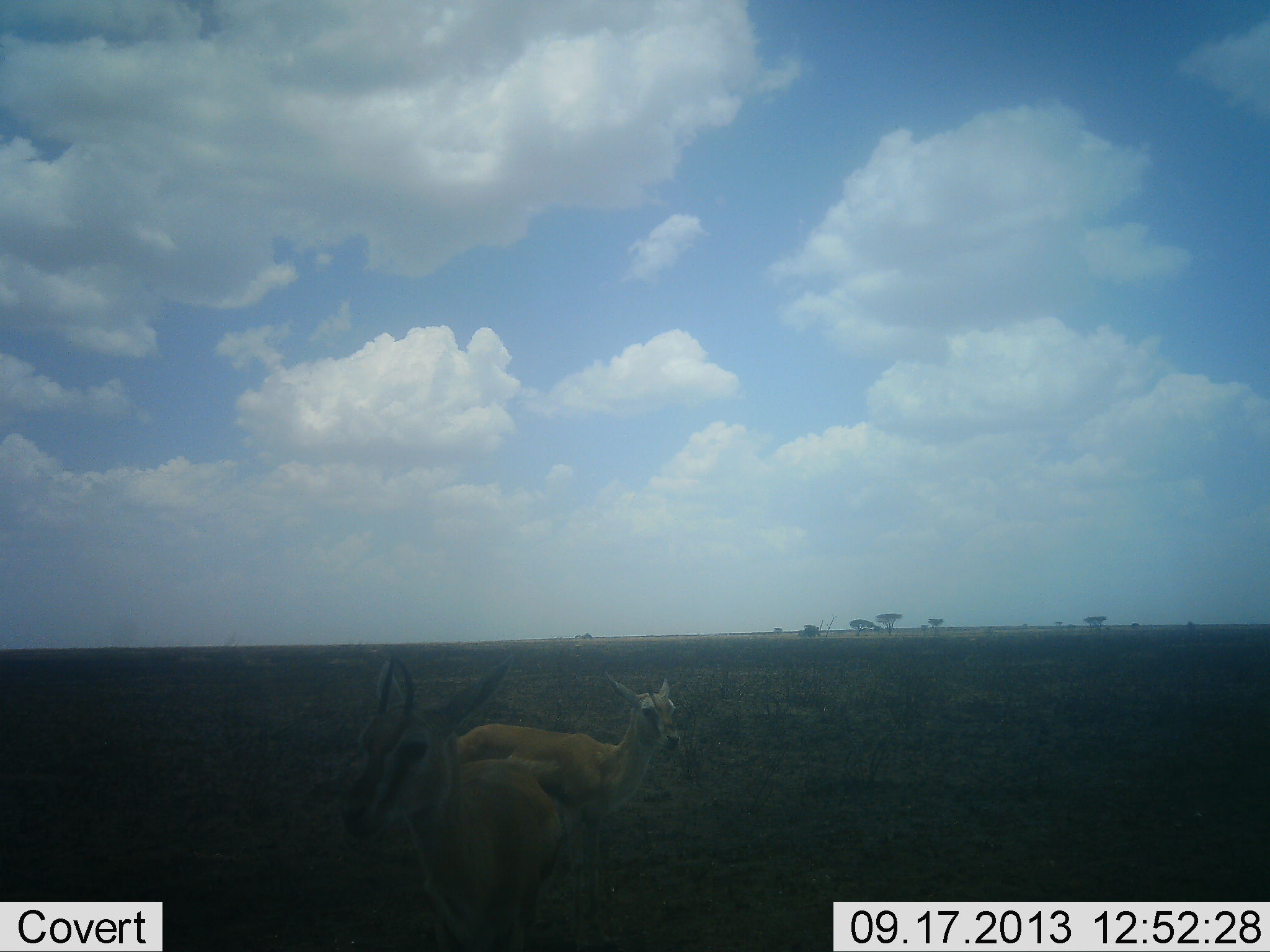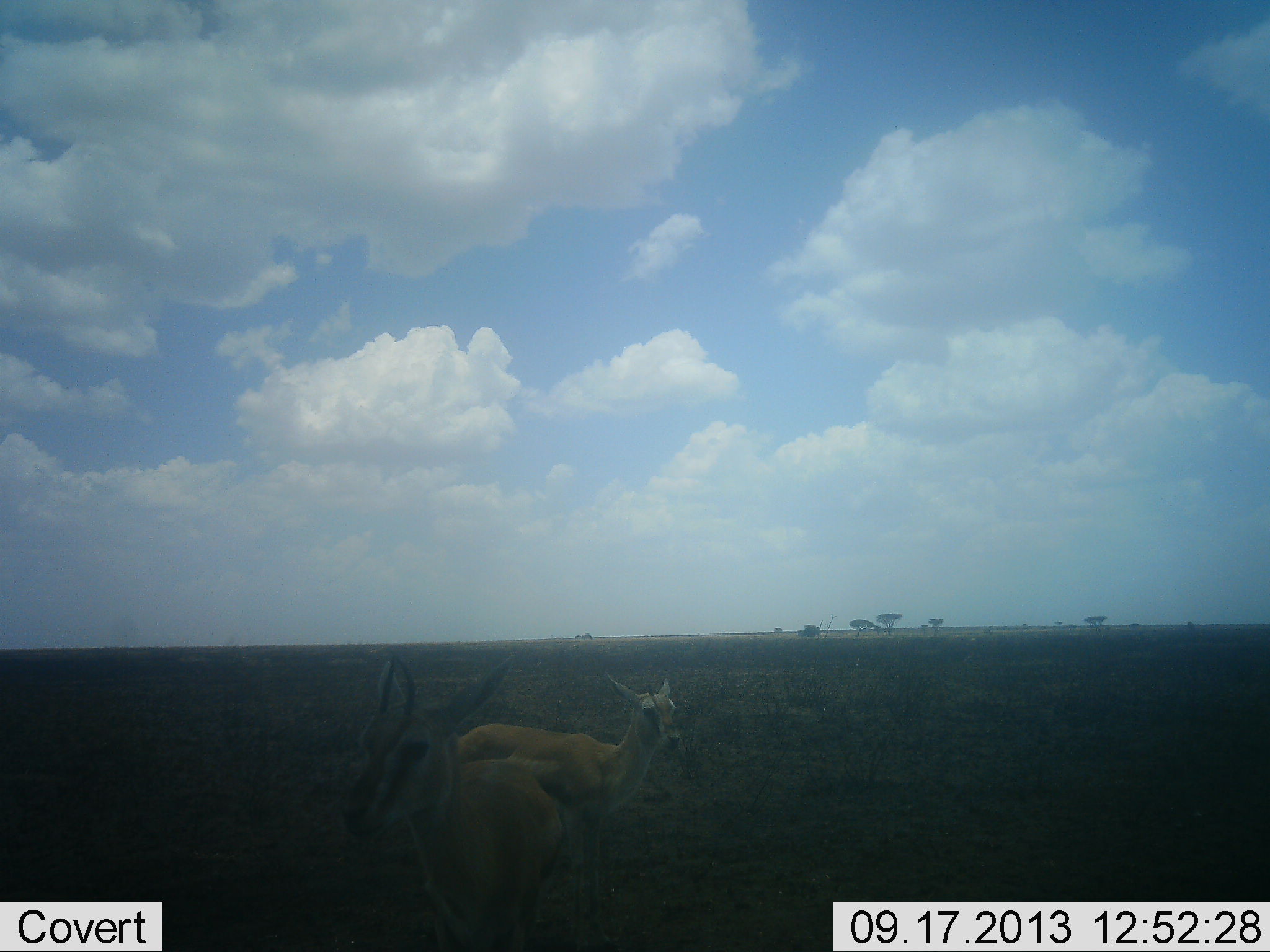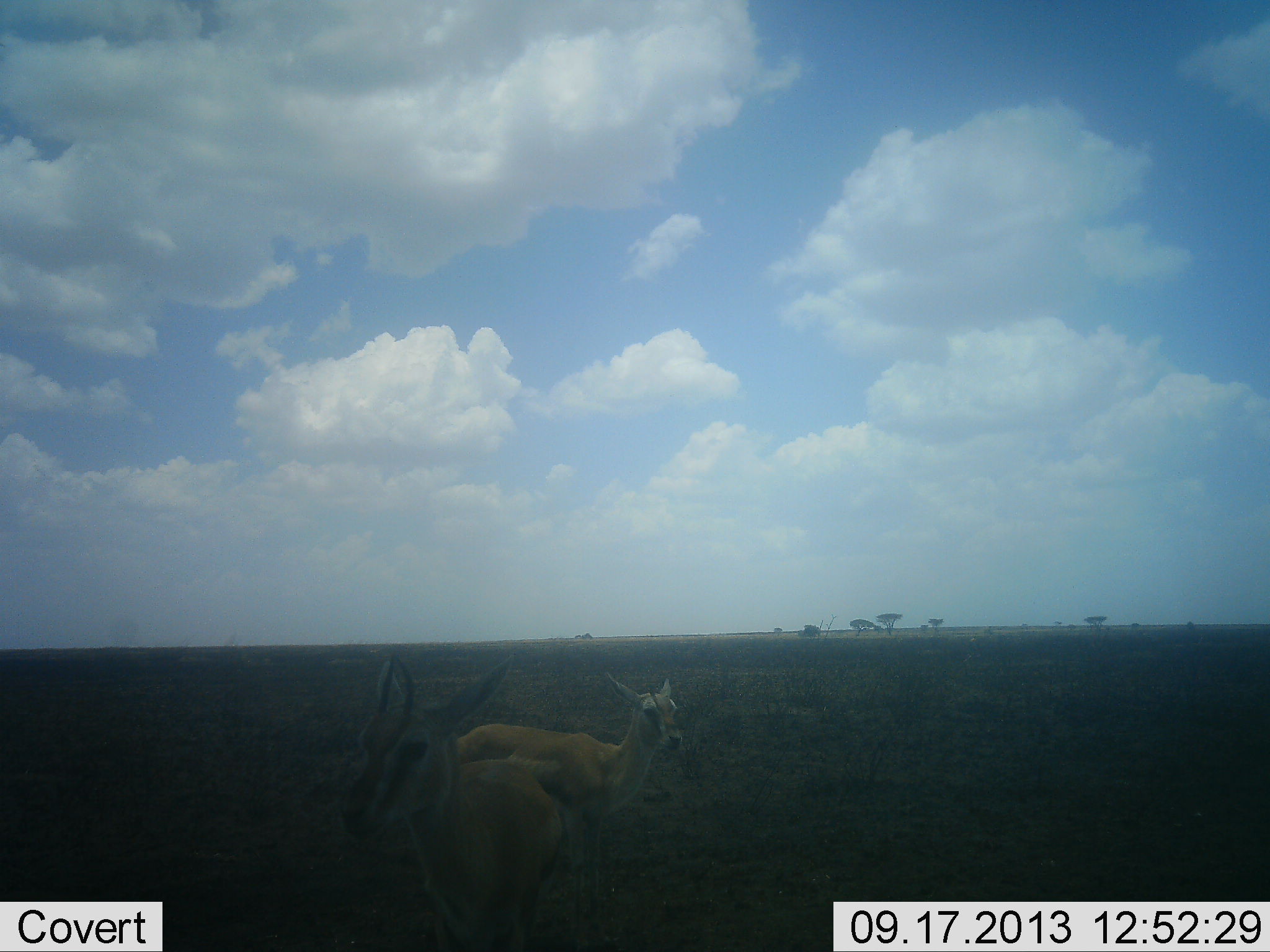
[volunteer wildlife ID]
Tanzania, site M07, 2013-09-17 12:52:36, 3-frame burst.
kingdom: Animalia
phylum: Chordata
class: Mammalia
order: Artiodactyla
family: Bovidae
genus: Eudorcas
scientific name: Eudorcas thomsonii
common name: thomson's gazelle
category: gazellethomsons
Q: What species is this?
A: Gazellethomsons (thomson's gazelle) (Eudorcas thomsonii).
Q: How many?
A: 2.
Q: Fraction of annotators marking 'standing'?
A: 100%.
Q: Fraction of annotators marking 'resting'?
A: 0%.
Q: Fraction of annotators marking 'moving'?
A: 0%.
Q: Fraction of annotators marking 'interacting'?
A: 0%.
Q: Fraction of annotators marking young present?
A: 0%.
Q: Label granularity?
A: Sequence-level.